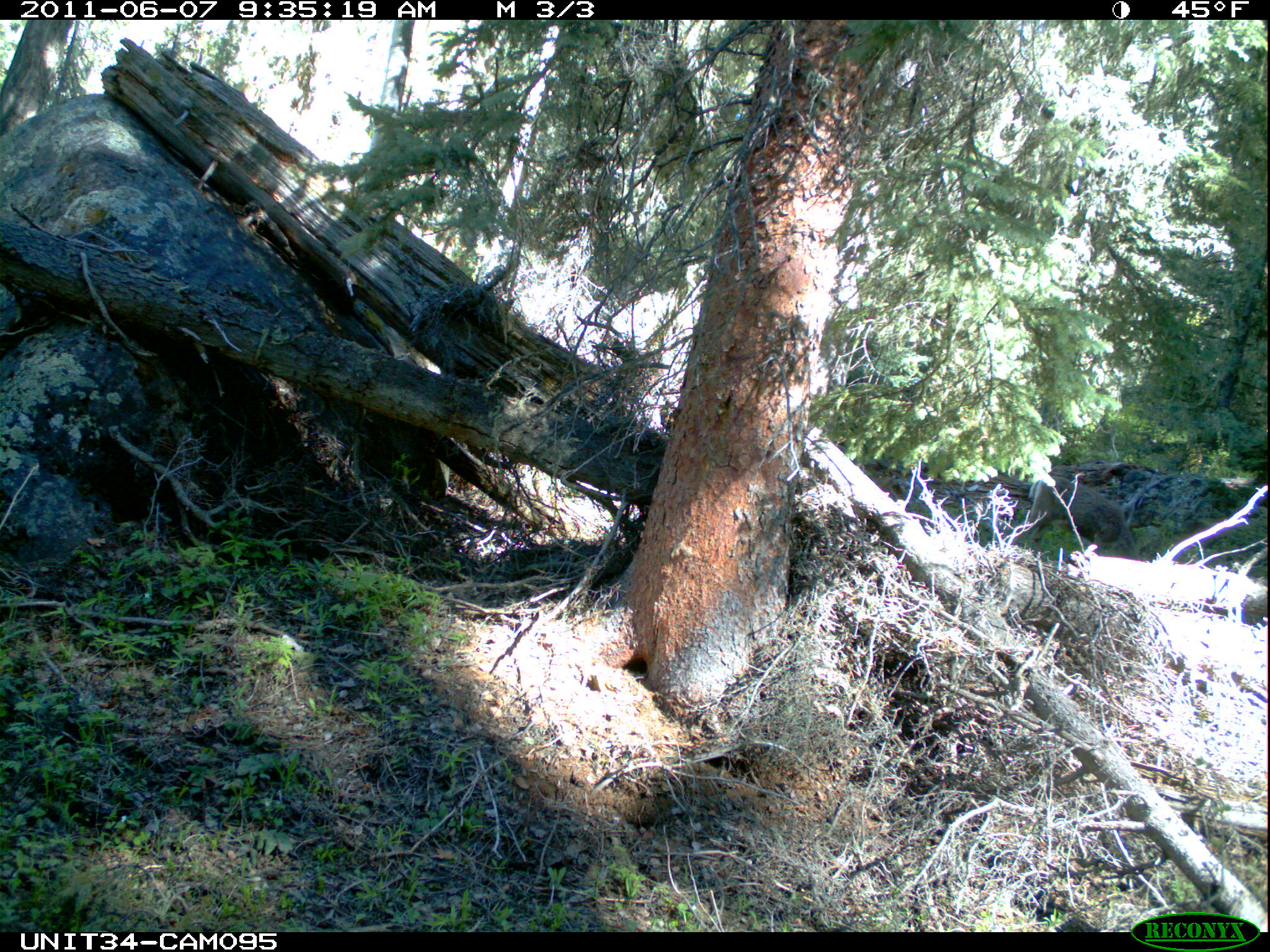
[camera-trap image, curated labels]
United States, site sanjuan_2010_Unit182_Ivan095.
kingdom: Animalia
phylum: Chordata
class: Mammalia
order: Artiodactyla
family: Cervidae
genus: Odocoileus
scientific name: Odocoileus hemionus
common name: mule deer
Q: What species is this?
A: Odocoileus hemionus (mule deer).